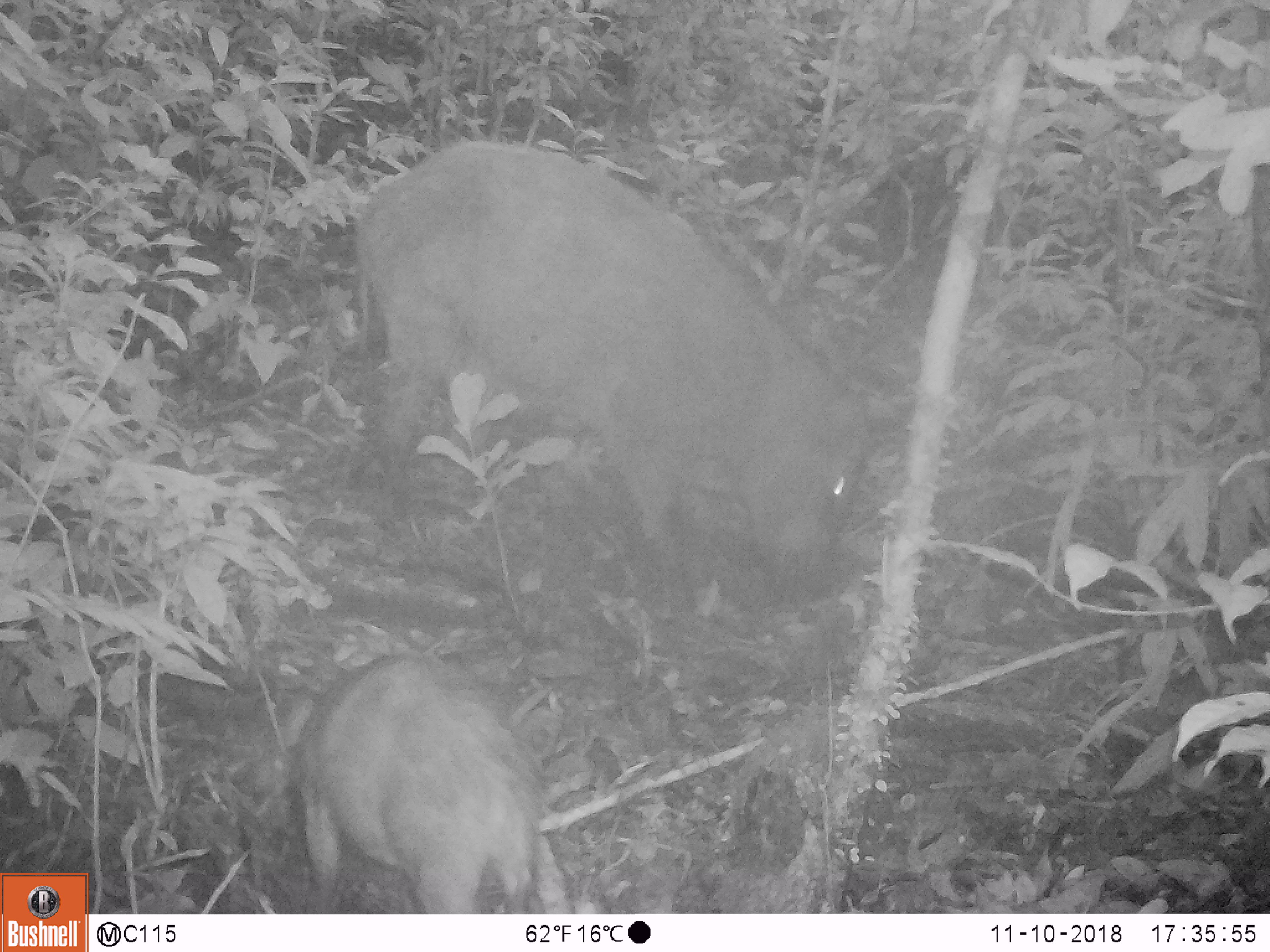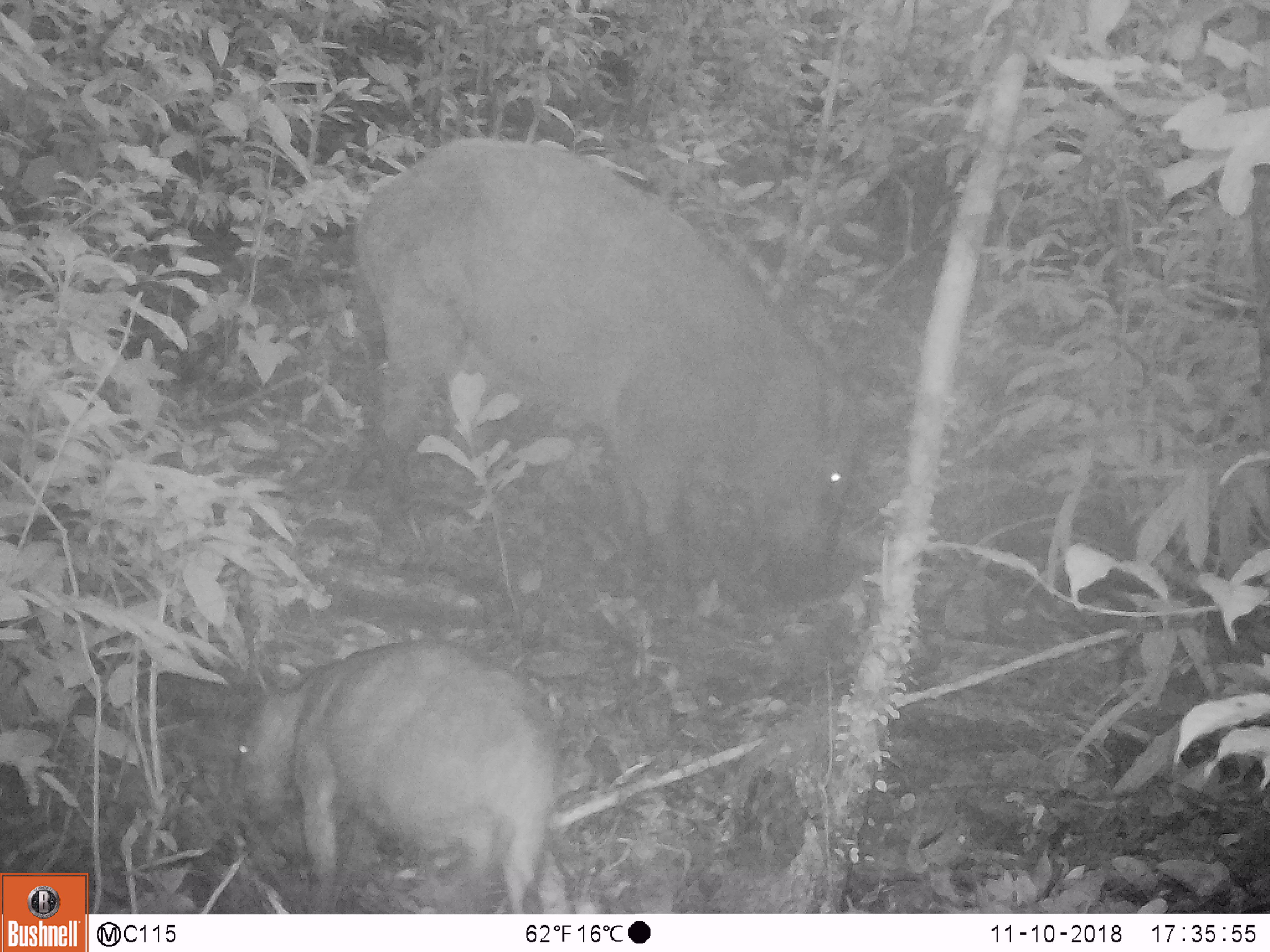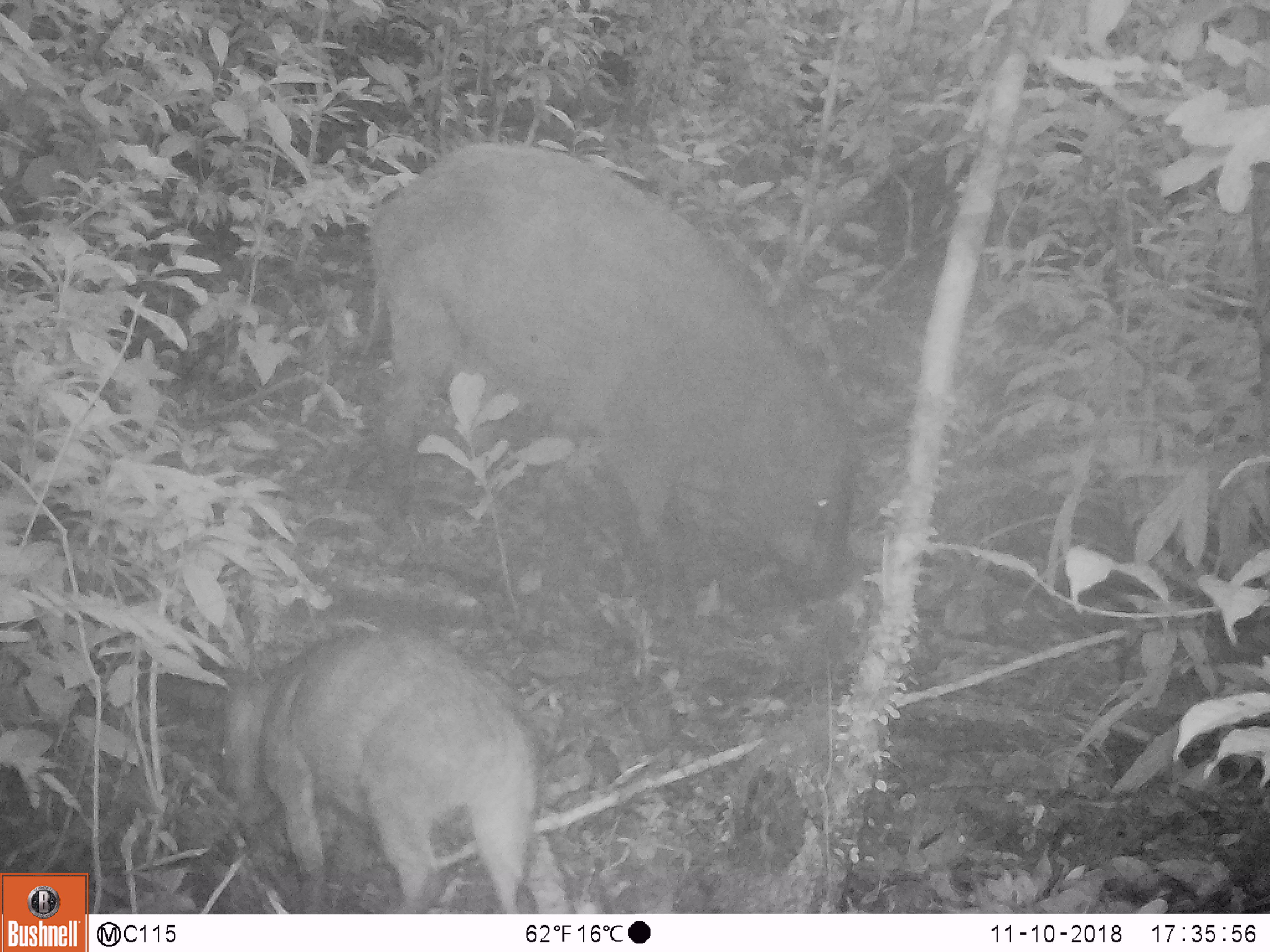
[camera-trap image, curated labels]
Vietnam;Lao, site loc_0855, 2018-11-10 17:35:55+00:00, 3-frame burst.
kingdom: Animalia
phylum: Chordata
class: Mammalia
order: Artiodactyla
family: Suidae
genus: Sus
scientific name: Sus scrofa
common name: eurasian wild pig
Eurasian wild pig (Sus scrofa). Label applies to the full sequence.